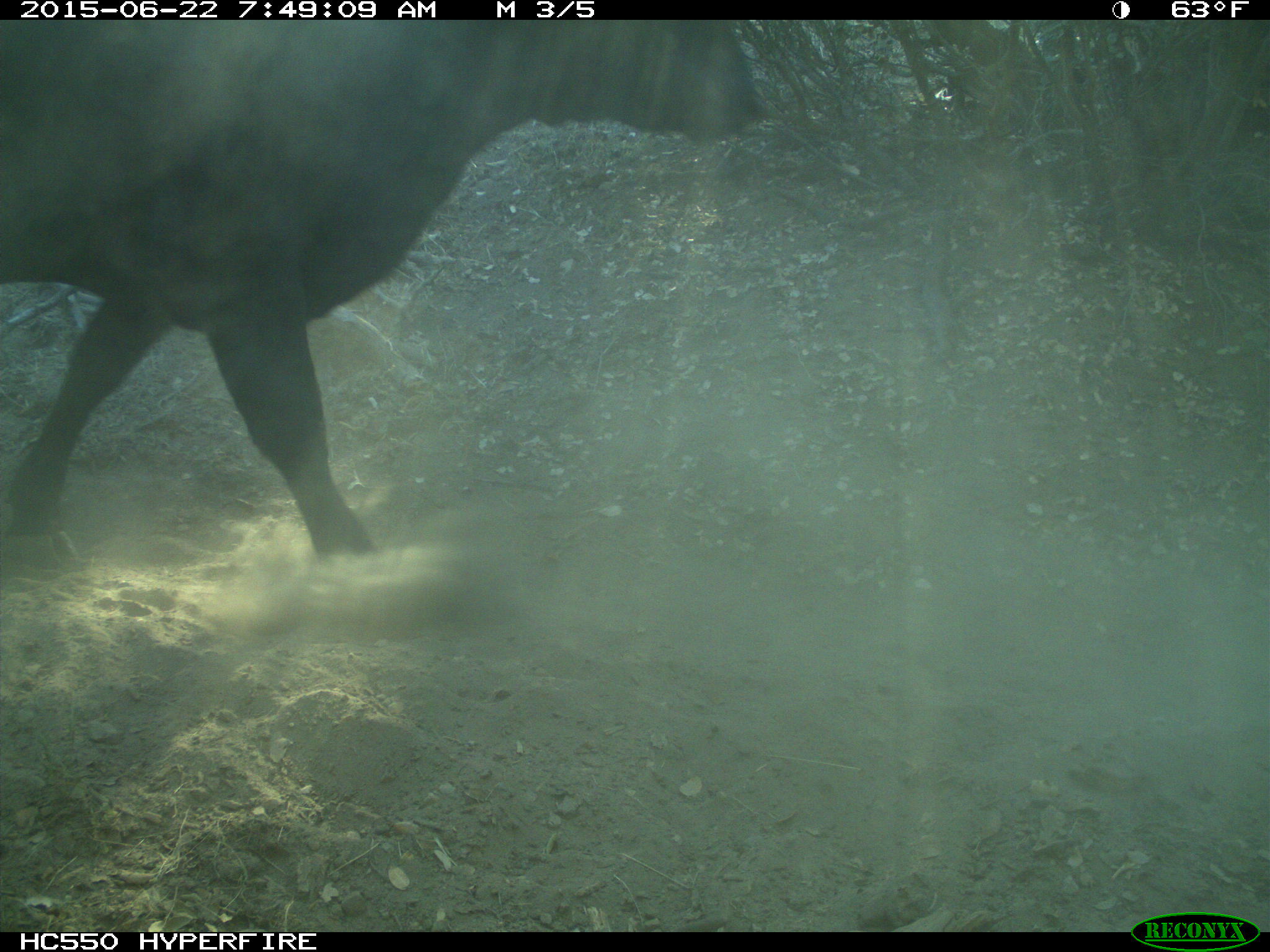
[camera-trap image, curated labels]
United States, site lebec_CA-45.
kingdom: Animalia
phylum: Chordata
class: Mammalia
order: Artiodactyla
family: Bovidae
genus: Bos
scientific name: Bos taurus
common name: domestic cow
Bos taurus (domestic cow).